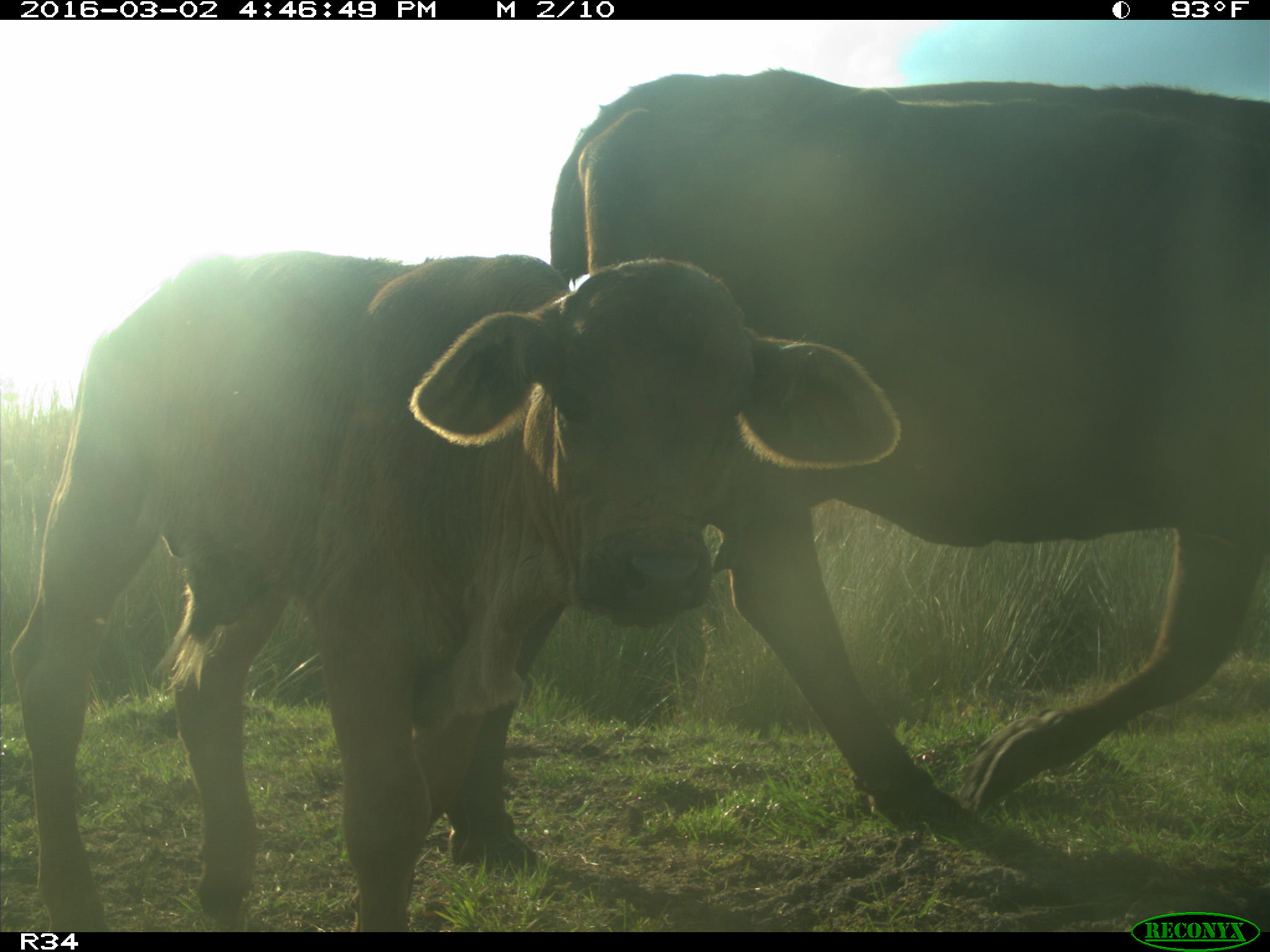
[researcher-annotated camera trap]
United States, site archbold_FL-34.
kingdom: Animalia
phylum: Chordata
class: Mammalia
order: Artiodactyla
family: Bovidae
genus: Bos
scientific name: Bos taurus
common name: domestic cow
Bos taurus (domestic cow).